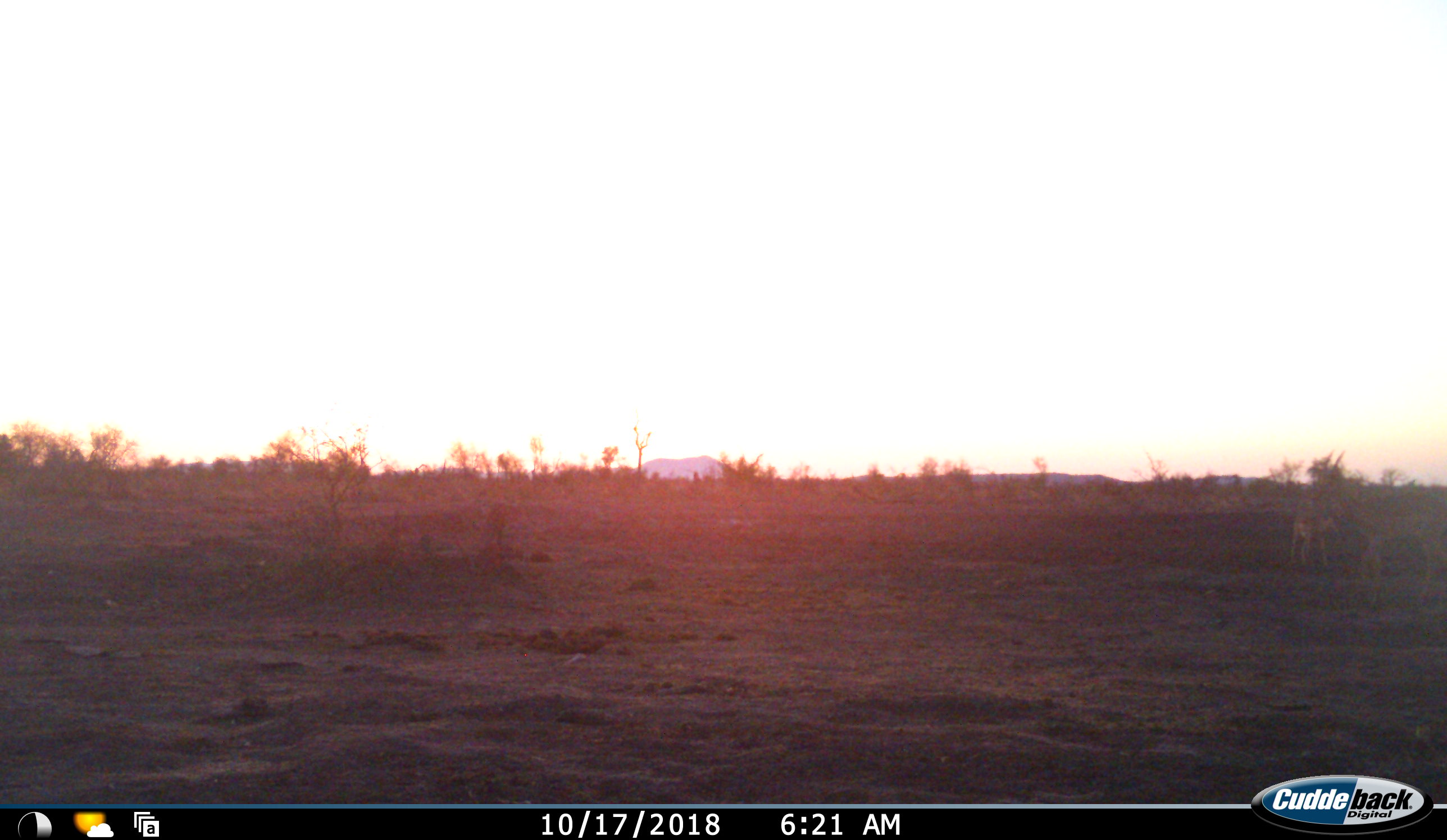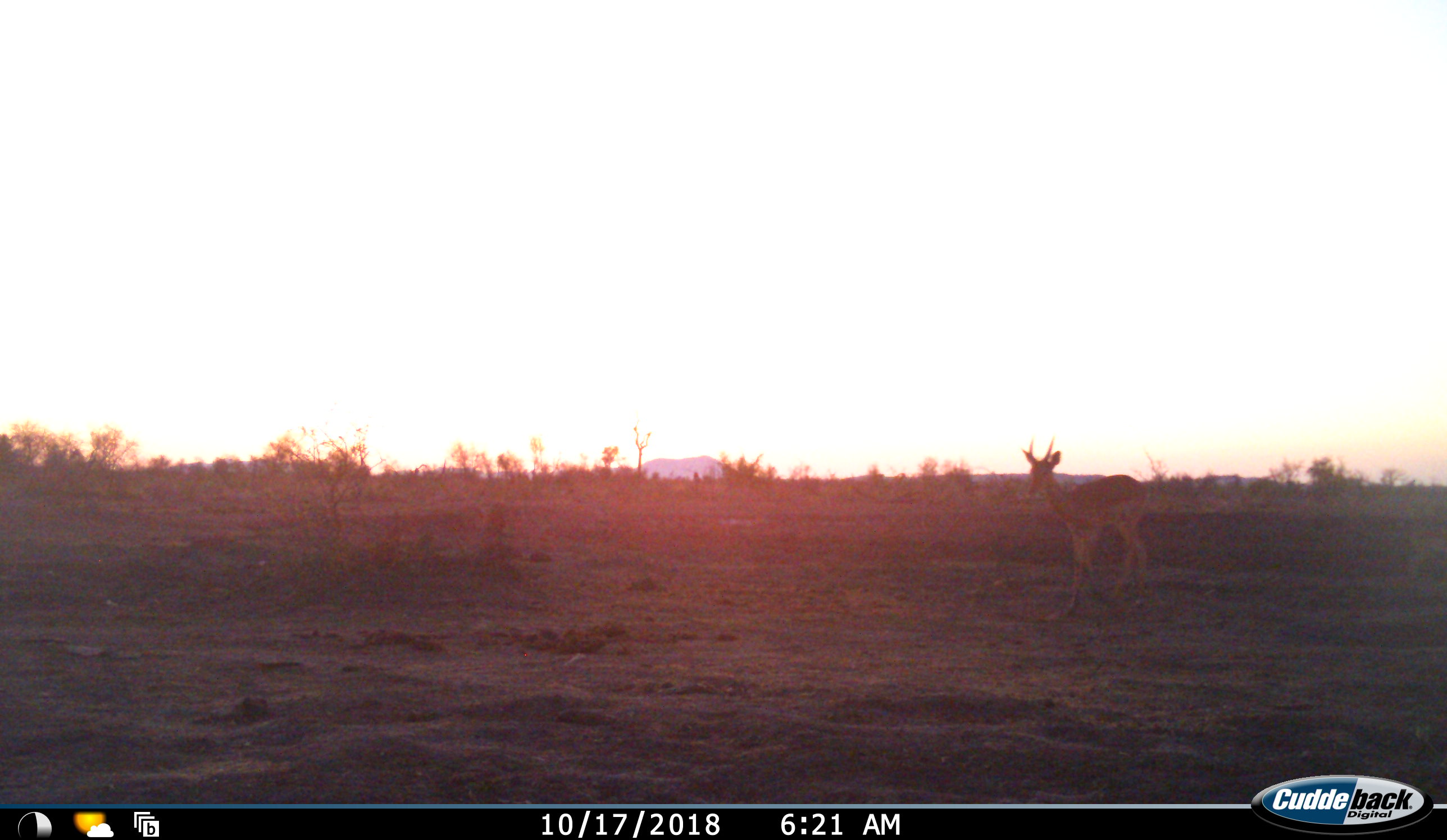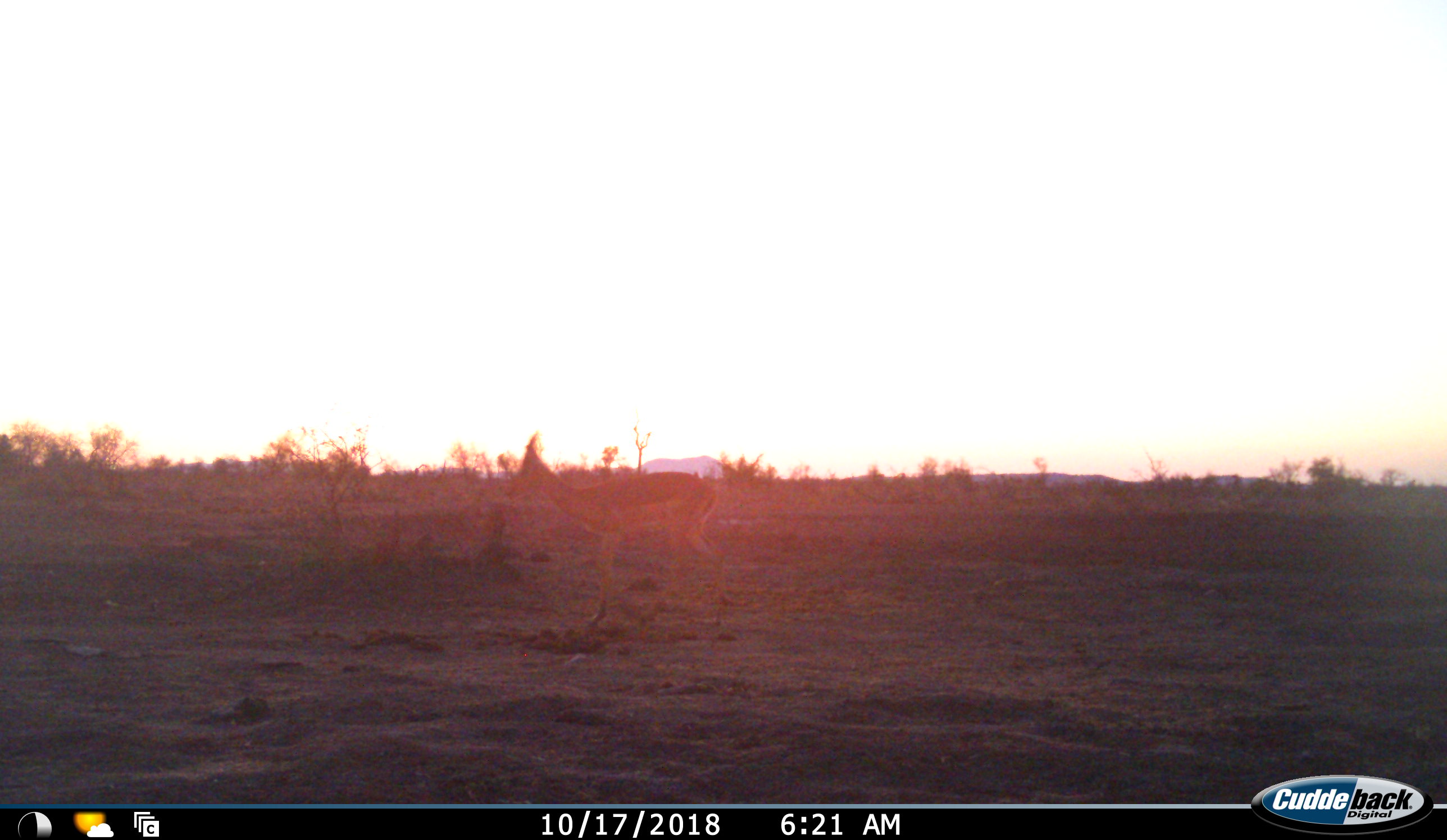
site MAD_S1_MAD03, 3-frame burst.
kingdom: Animalia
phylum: Chordata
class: Mammalia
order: Artiodactyla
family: Bovidae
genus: Aepyceros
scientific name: Aepyceros melampus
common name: impala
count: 2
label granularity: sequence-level